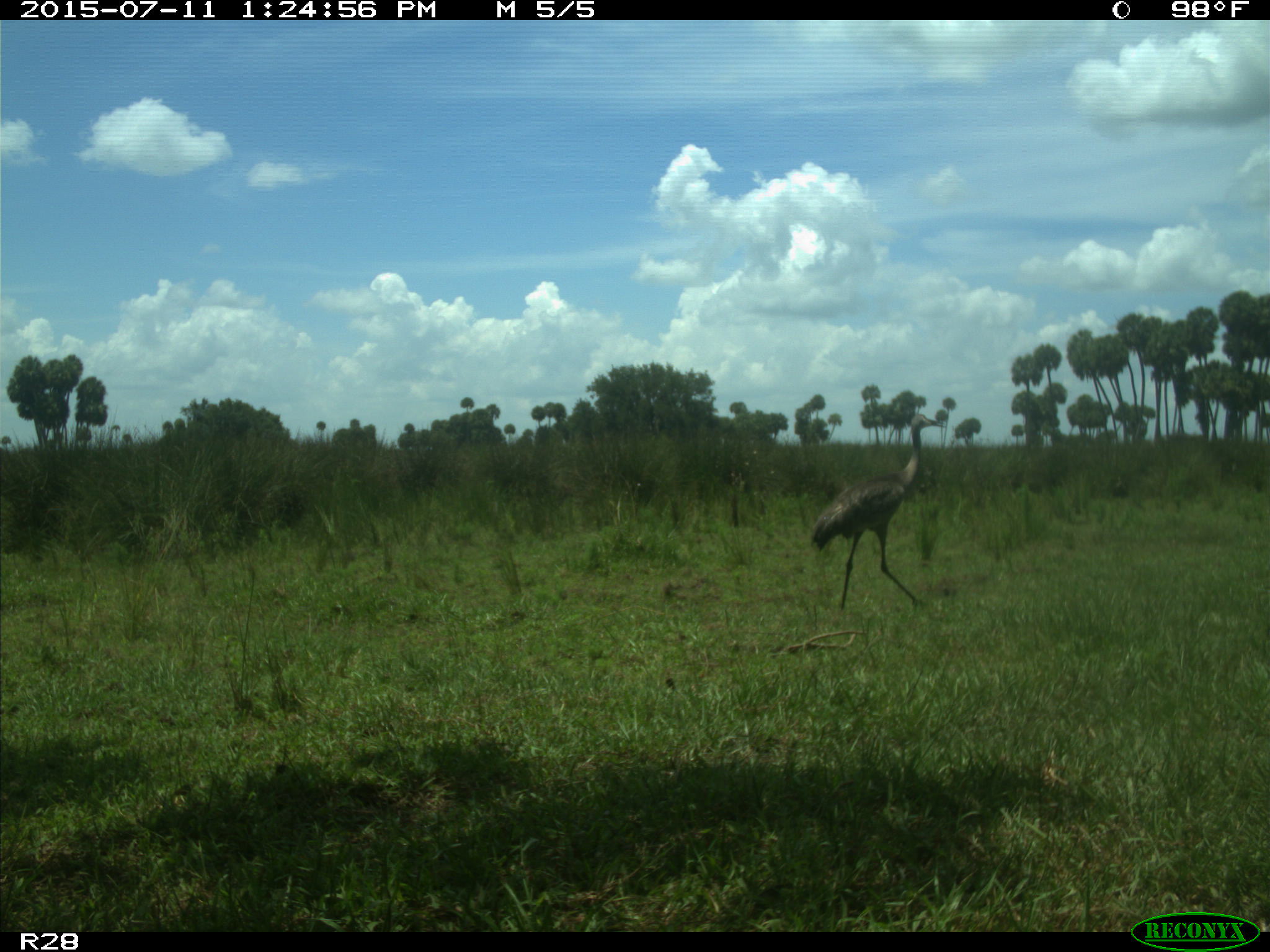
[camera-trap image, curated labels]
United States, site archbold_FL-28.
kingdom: Animalia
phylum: Chordata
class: Aves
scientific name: Aves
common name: birds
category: unidentified bird